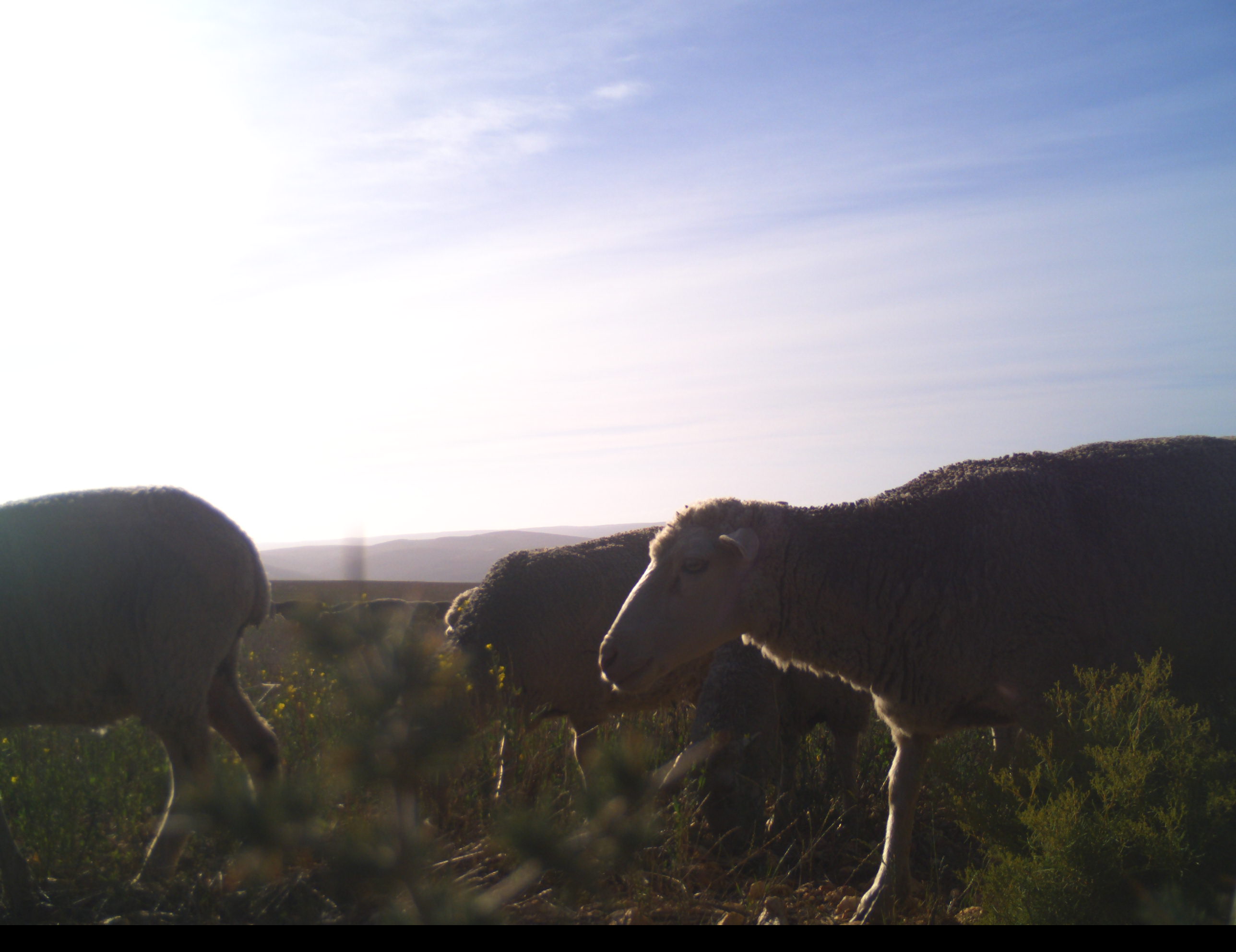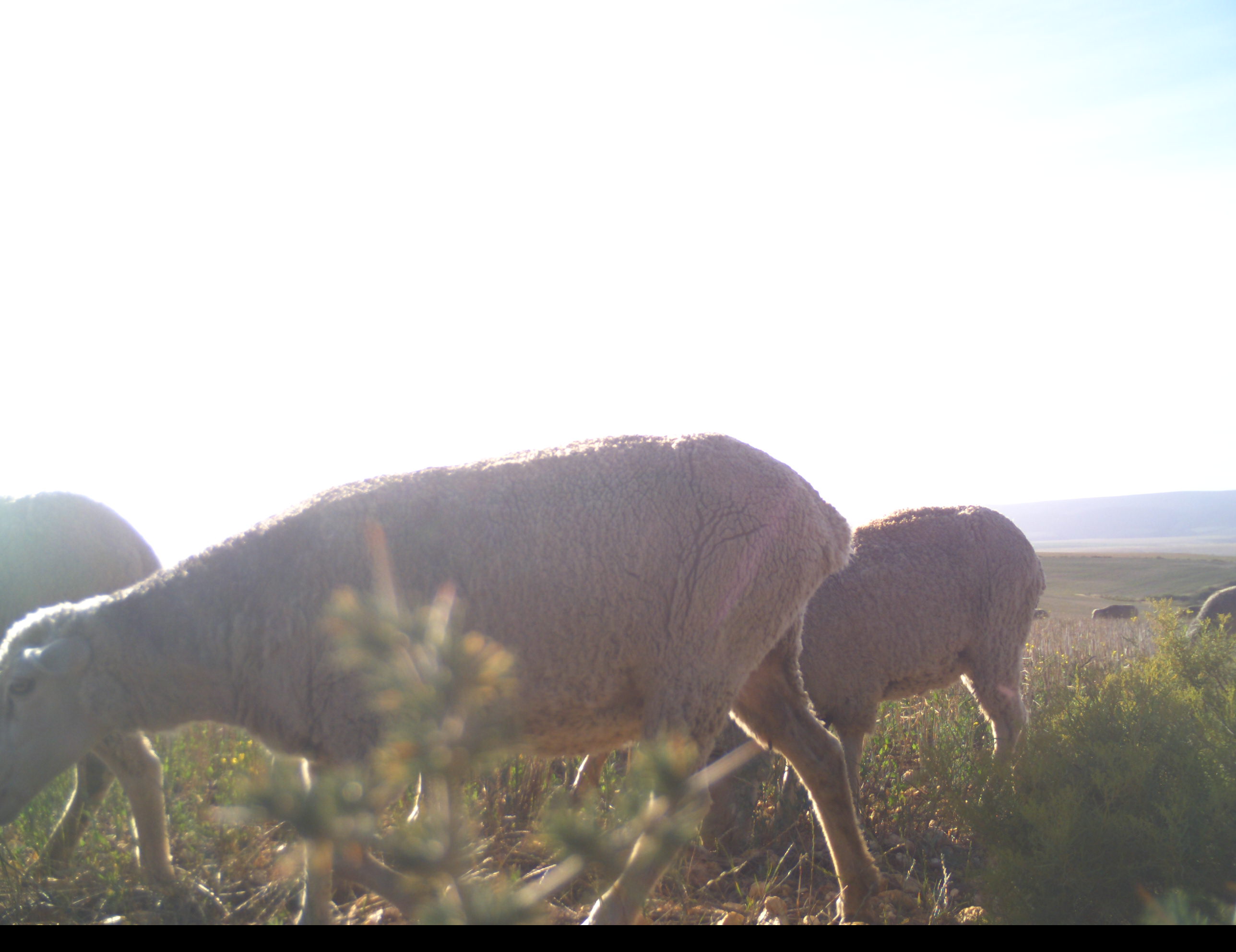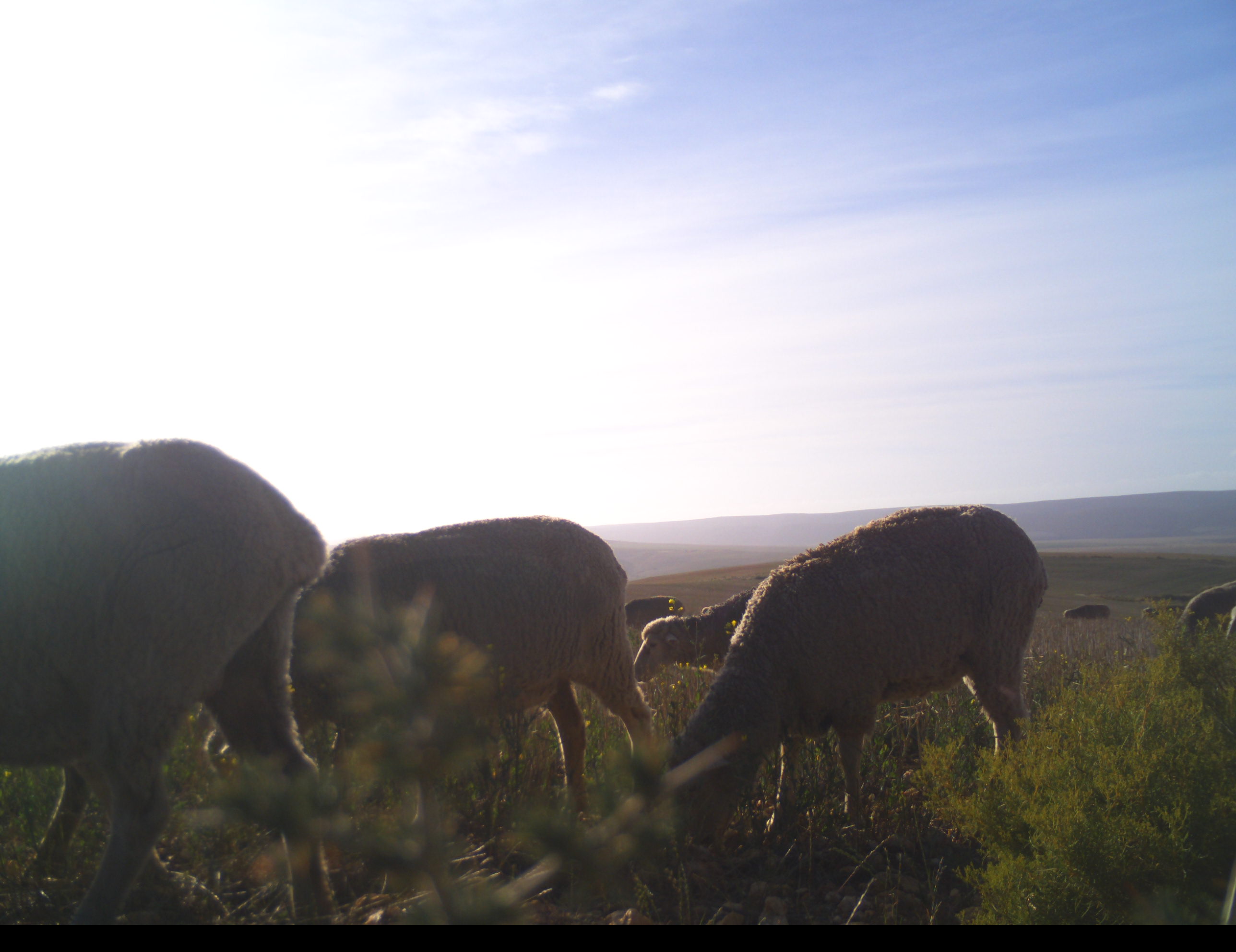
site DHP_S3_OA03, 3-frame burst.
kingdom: Animalia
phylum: Chordata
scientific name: Vertebrata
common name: domestic animal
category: domesticanimal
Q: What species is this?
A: Domesticanimal (domestic animal) (Vertebrata).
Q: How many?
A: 11-50.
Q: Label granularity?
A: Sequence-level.